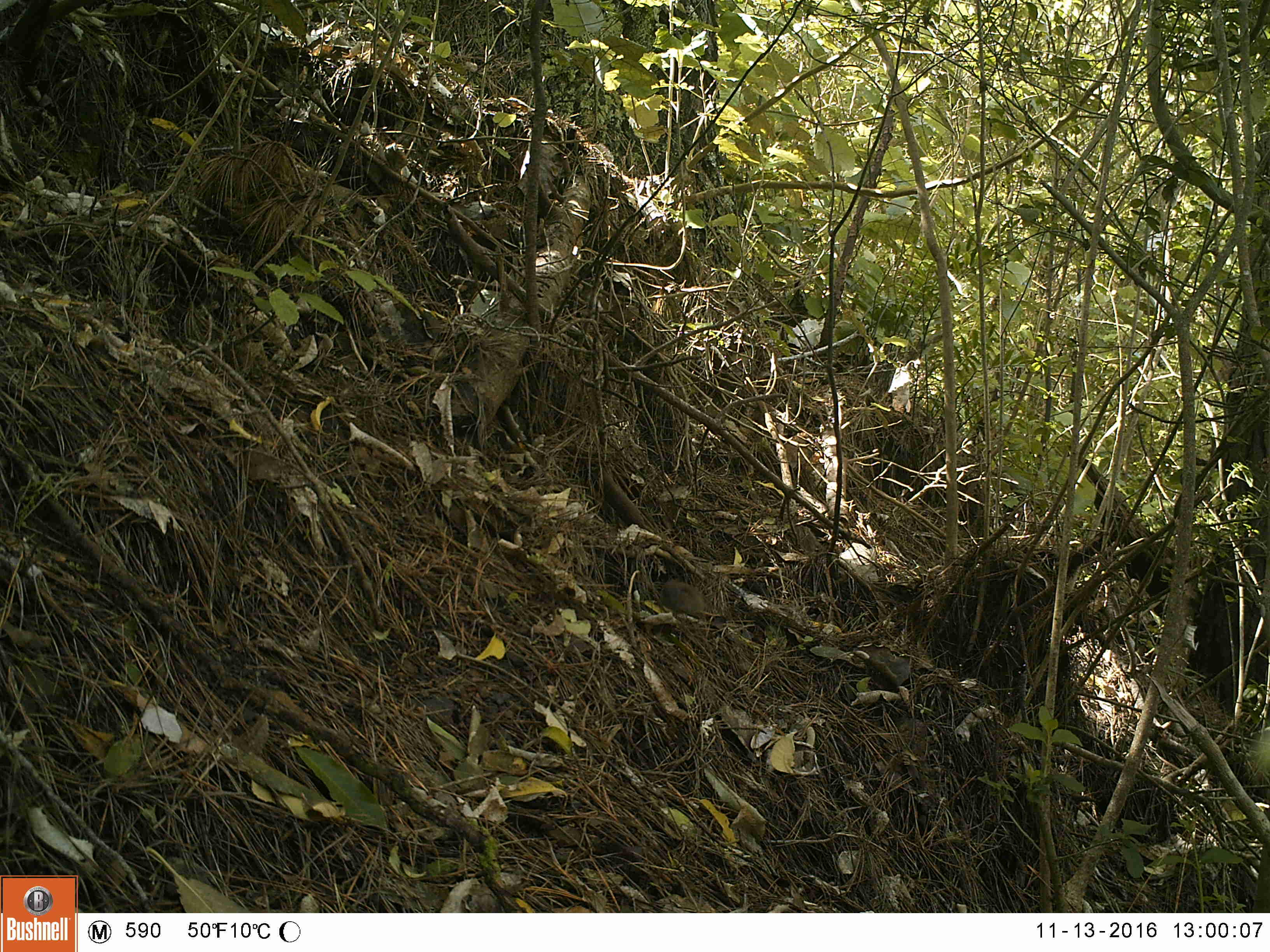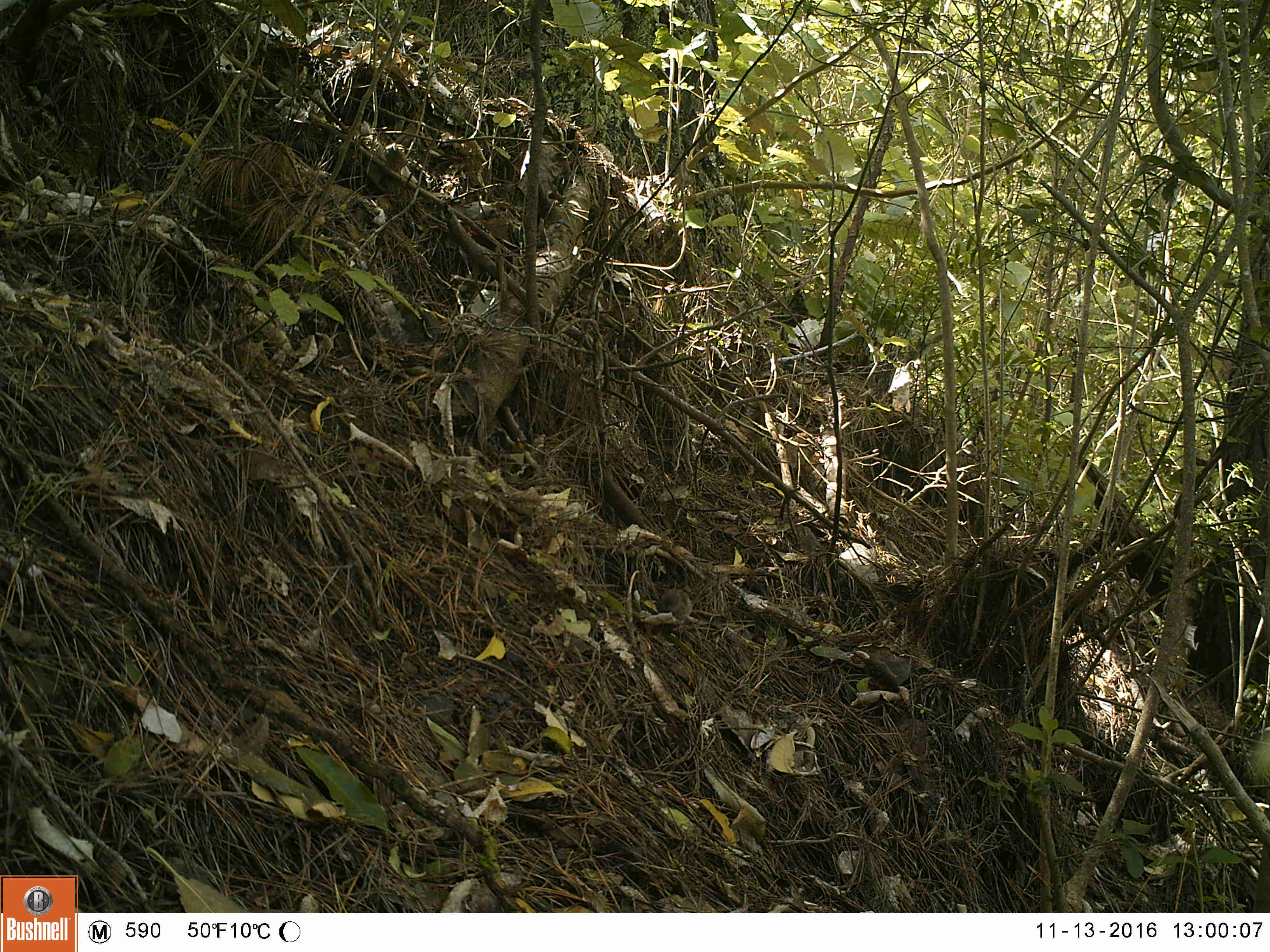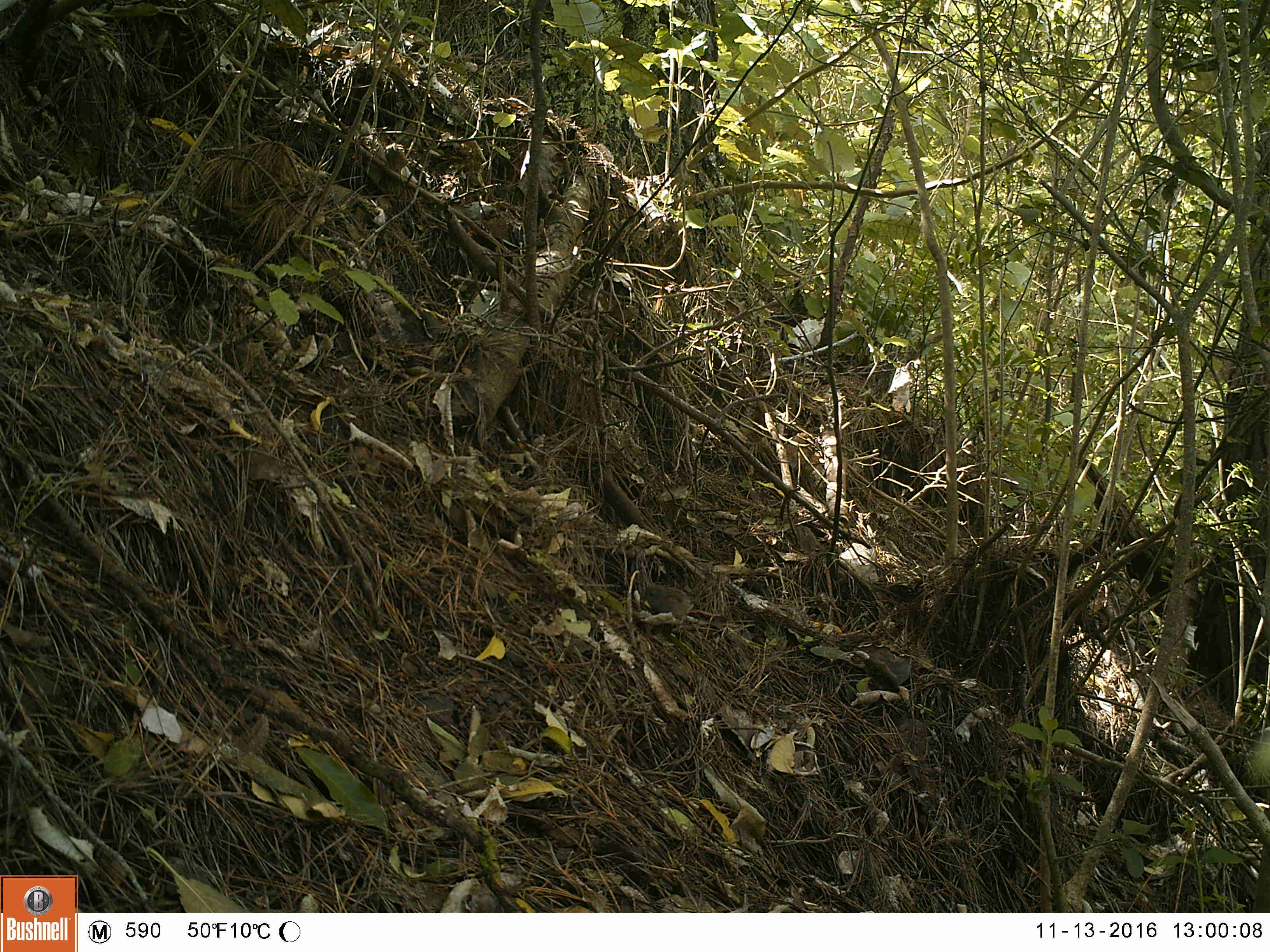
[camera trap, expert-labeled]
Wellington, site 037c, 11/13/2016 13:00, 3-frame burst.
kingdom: Animalia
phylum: Chordata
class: Aves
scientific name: Aves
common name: bird